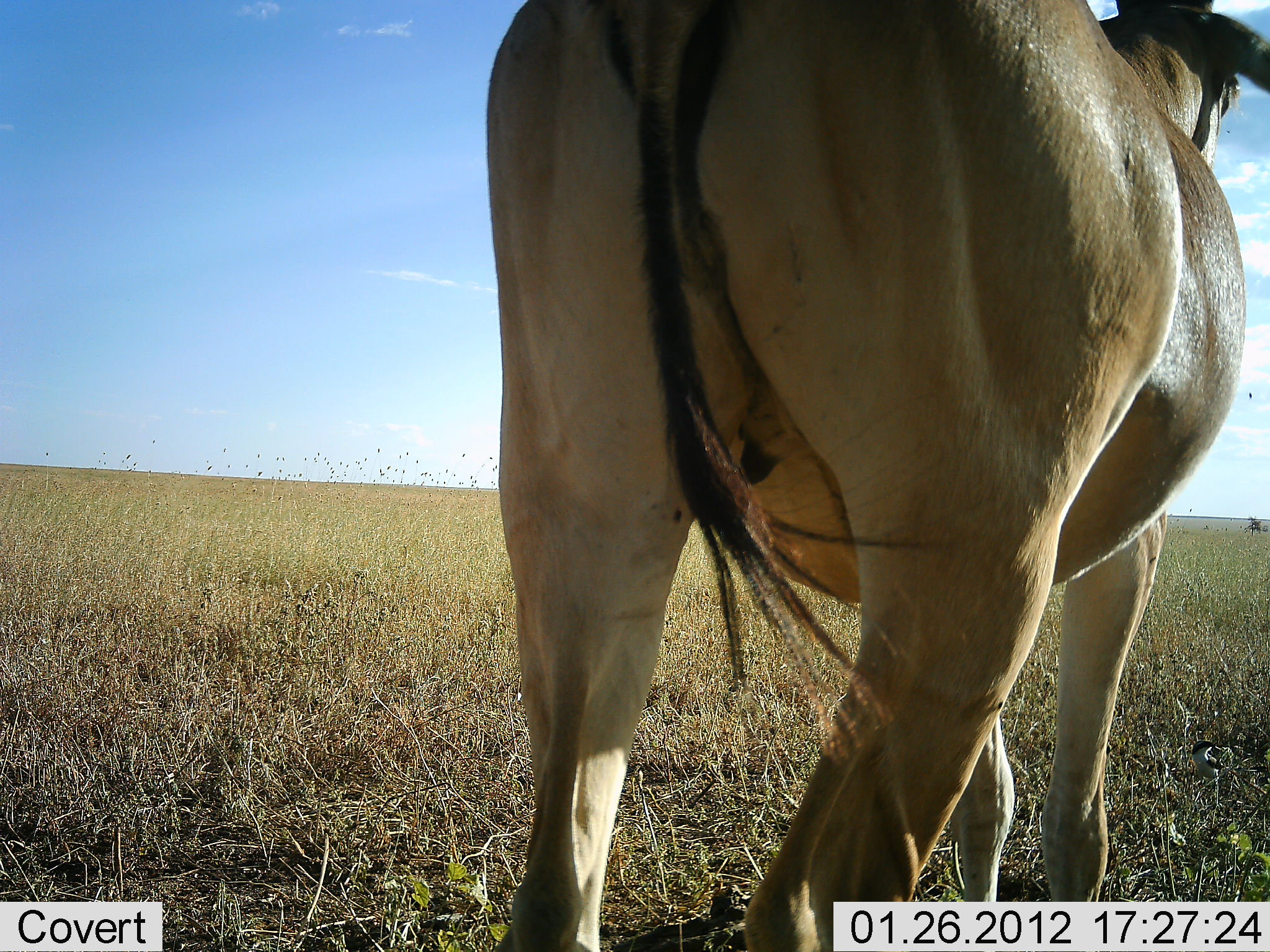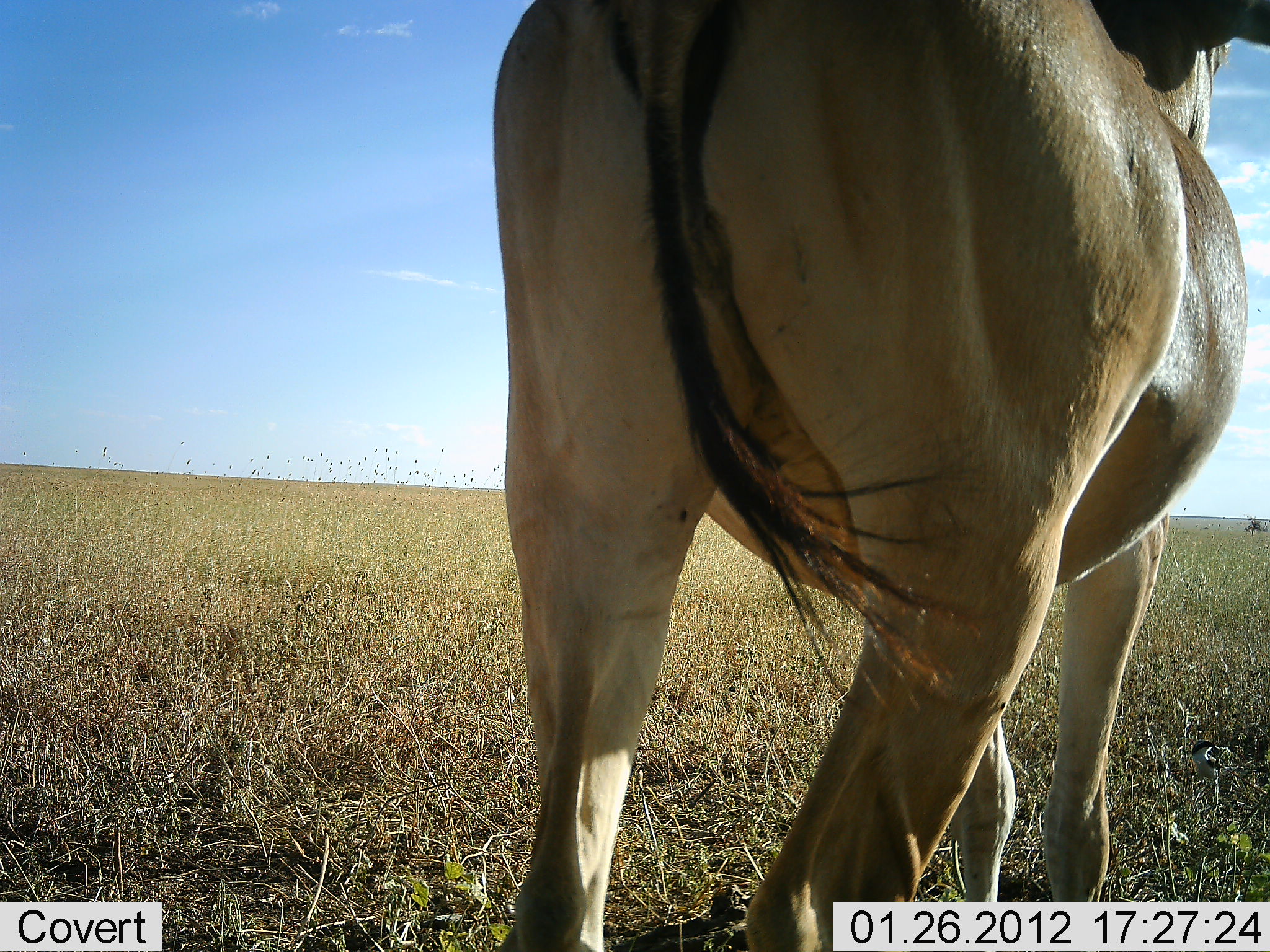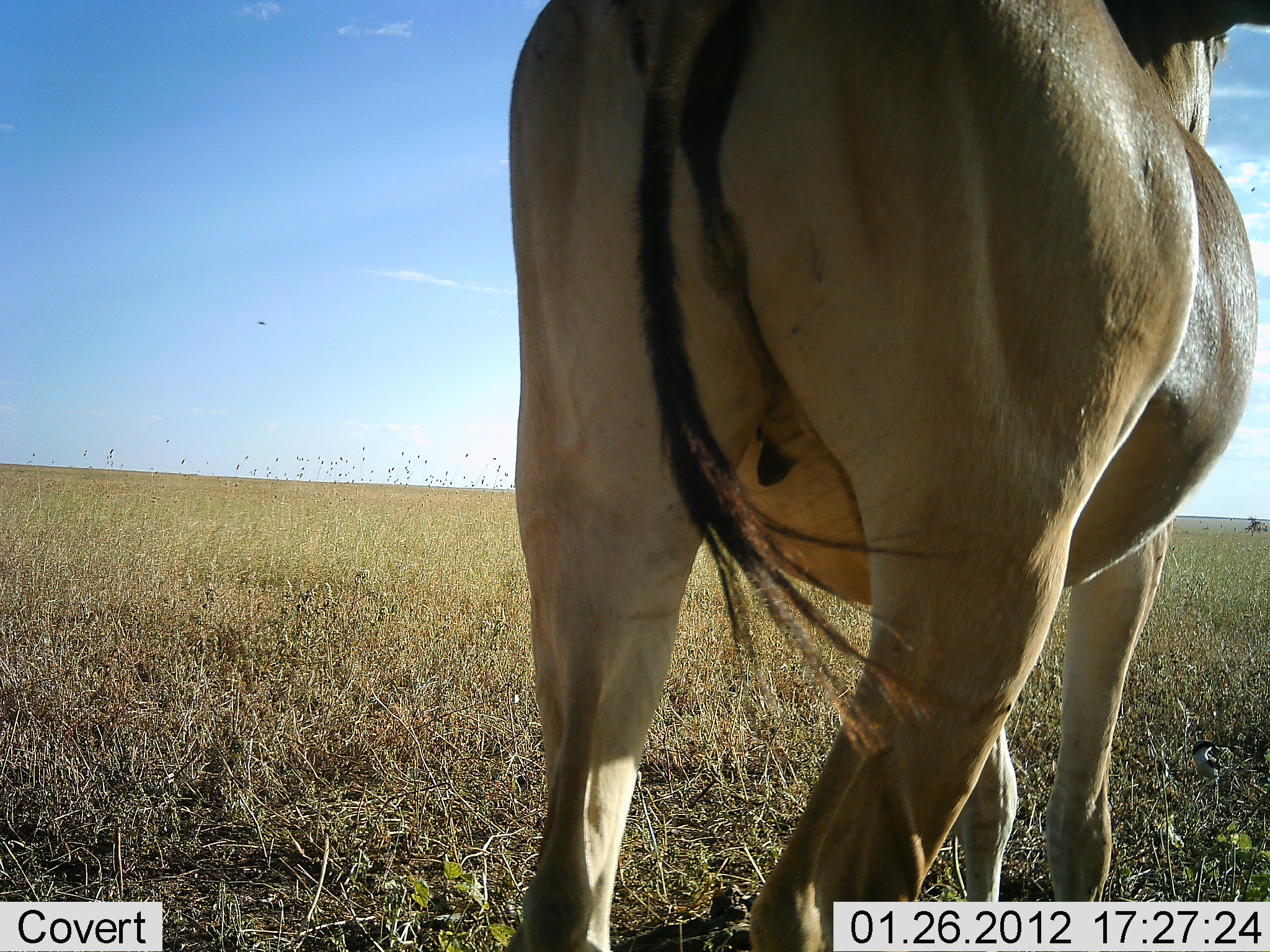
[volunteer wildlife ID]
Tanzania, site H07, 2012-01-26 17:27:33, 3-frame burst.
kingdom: Animalia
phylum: Chordata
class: Mammalia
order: Artiodactyla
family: Bovidae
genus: Alcelaphus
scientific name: Alcelaphus buselaphus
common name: hartebeest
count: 1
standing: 100%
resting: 0%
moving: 0%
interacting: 0%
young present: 0%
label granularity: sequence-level